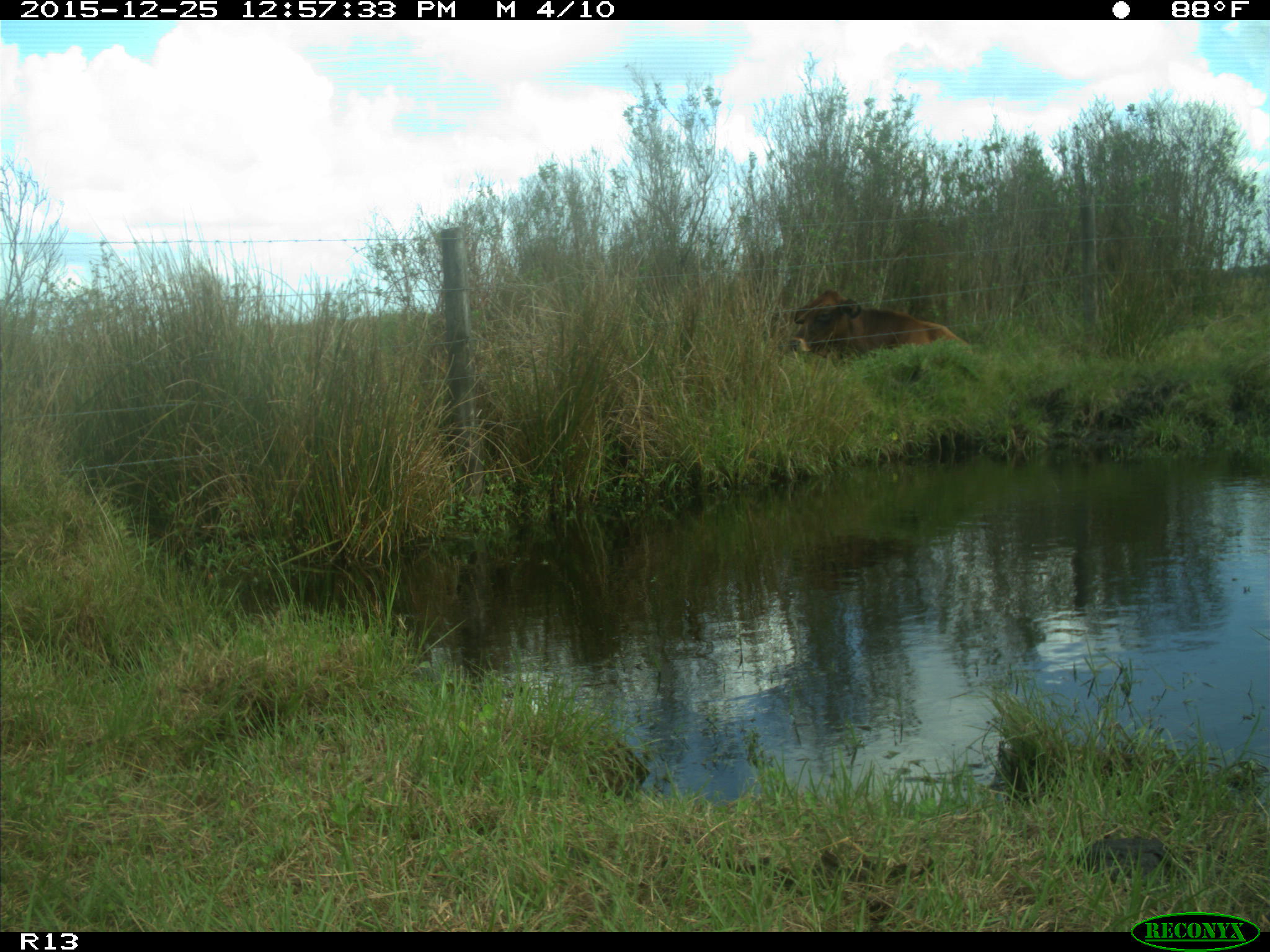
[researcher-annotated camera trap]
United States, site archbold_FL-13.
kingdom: Animalia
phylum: Chordata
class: Mammalia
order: Artiodactyla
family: Bovidae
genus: Bos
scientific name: Bos taurus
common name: domestic cow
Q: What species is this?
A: Bos taurus (domestic cow).